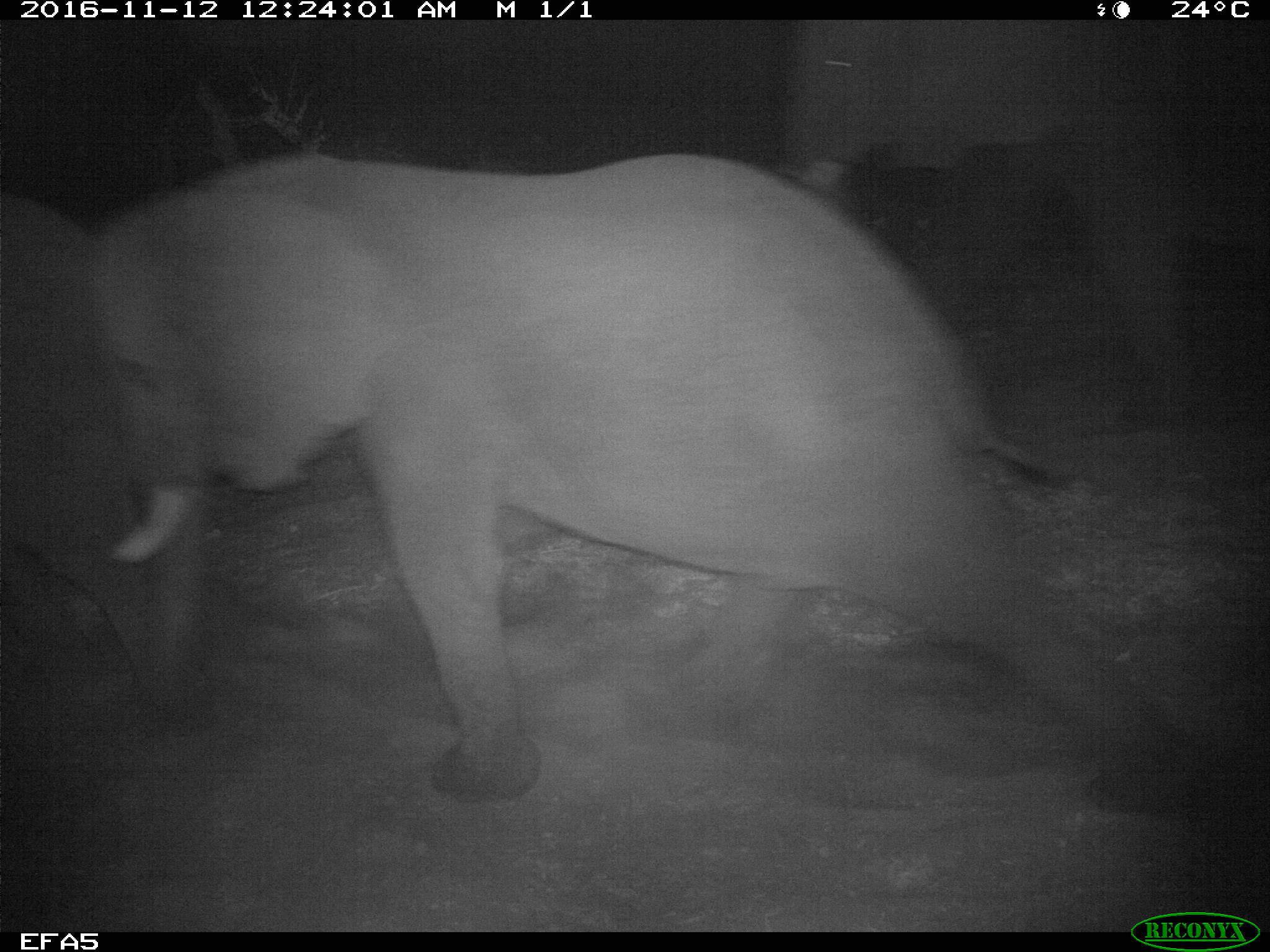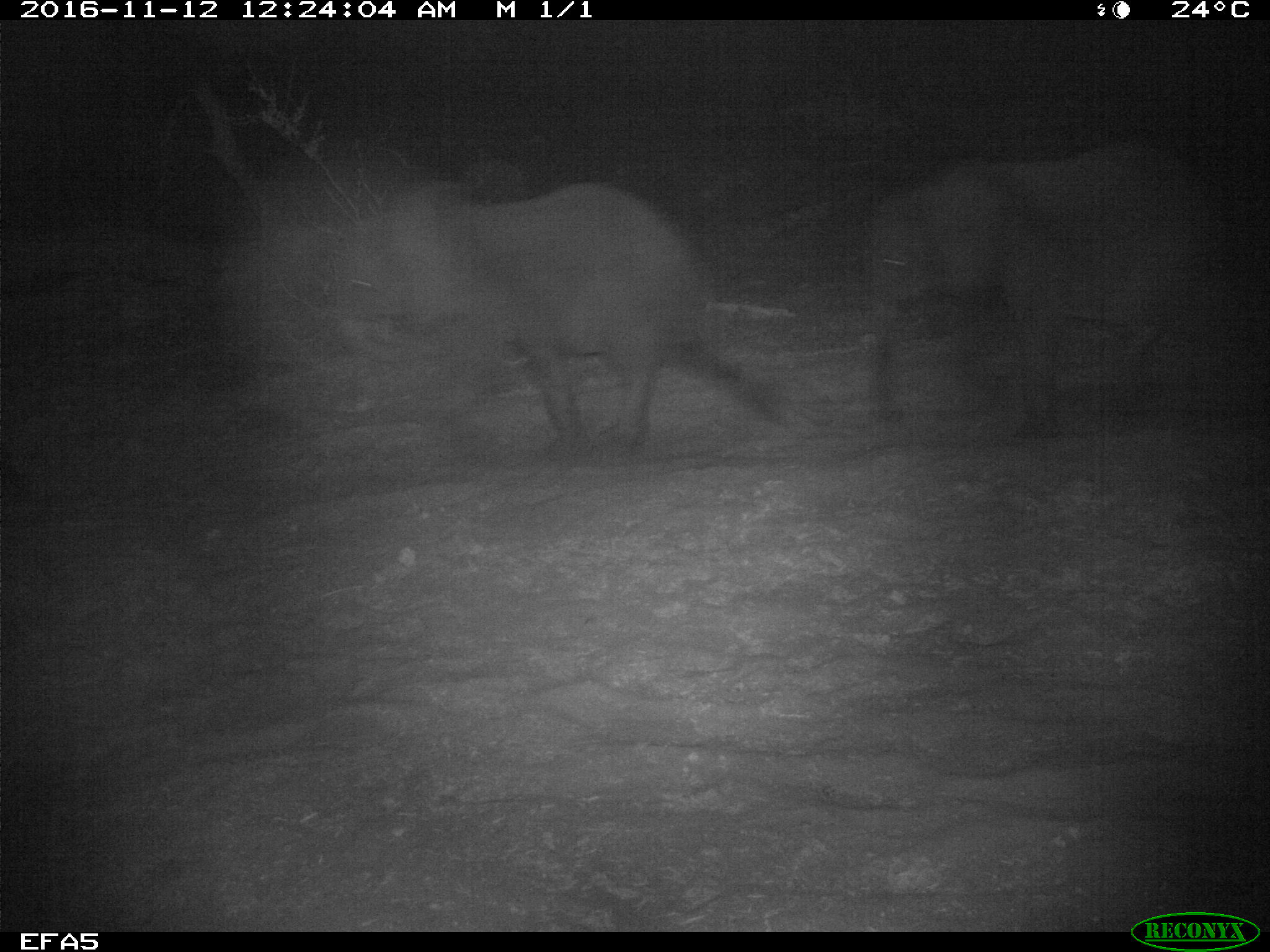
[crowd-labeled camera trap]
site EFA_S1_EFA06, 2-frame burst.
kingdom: Animalia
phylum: Chordata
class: Mammalia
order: Proboscidea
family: Elephantidae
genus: Loxodonta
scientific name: Loxodonta africana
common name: african bush elephant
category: elephant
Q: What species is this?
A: Elephant (african bush elephant) (Loxodonta africana).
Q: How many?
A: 3.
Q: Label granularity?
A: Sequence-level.